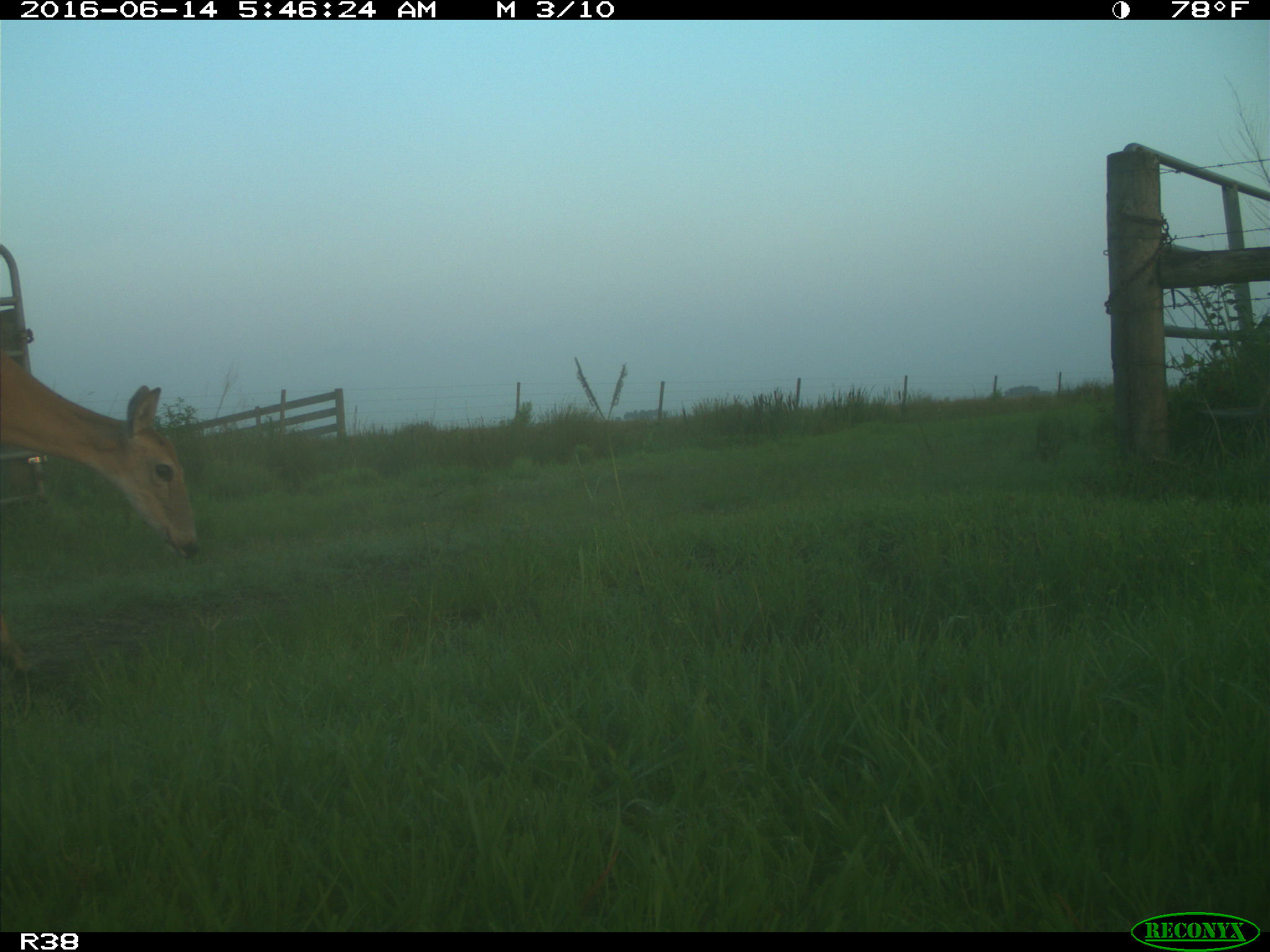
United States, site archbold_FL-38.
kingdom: Animalia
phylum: Chordata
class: Mammalia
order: Artiodactyla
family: Cervidae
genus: Odocoileus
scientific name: Odocoileus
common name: deer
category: unidentified deer